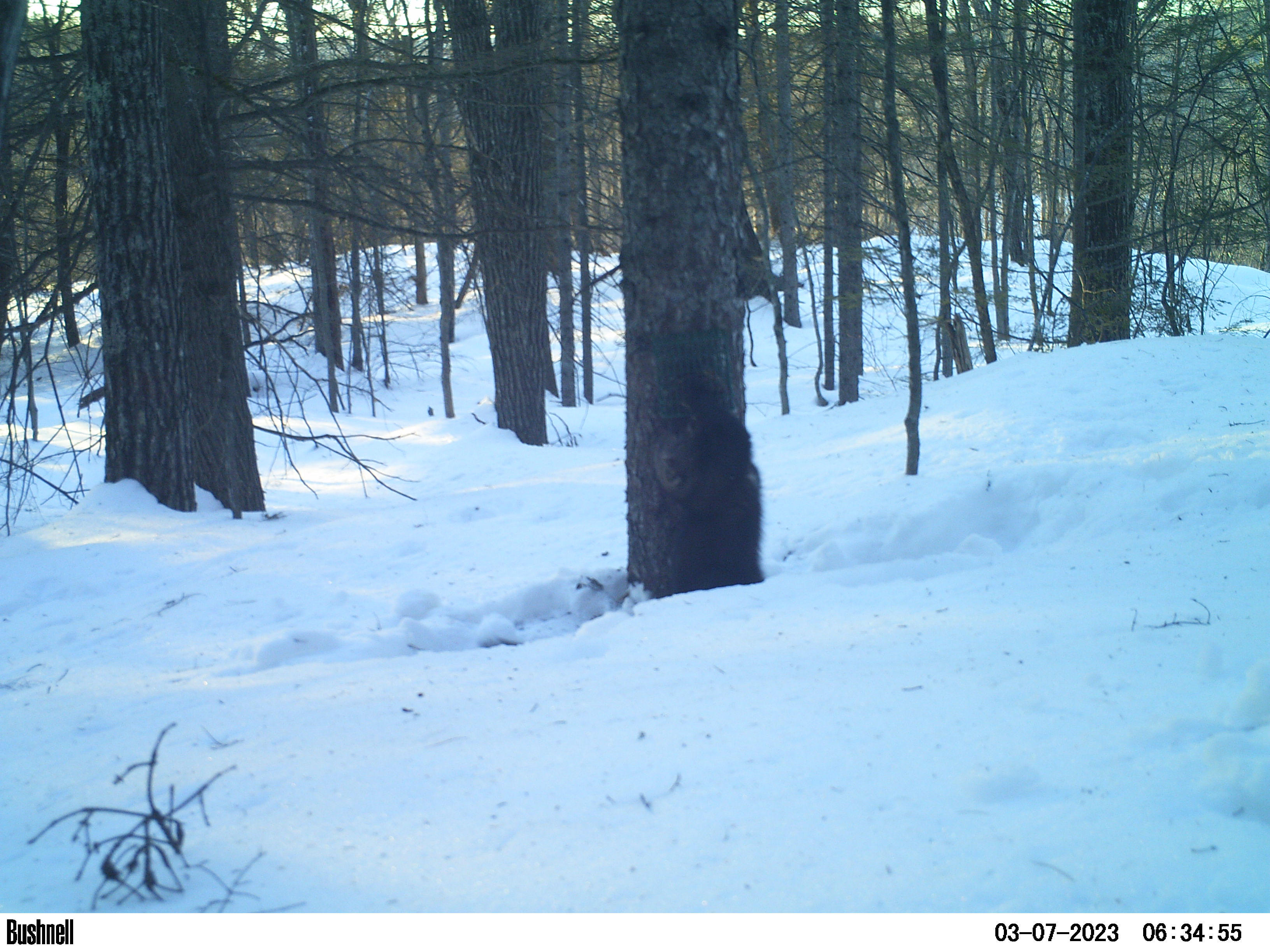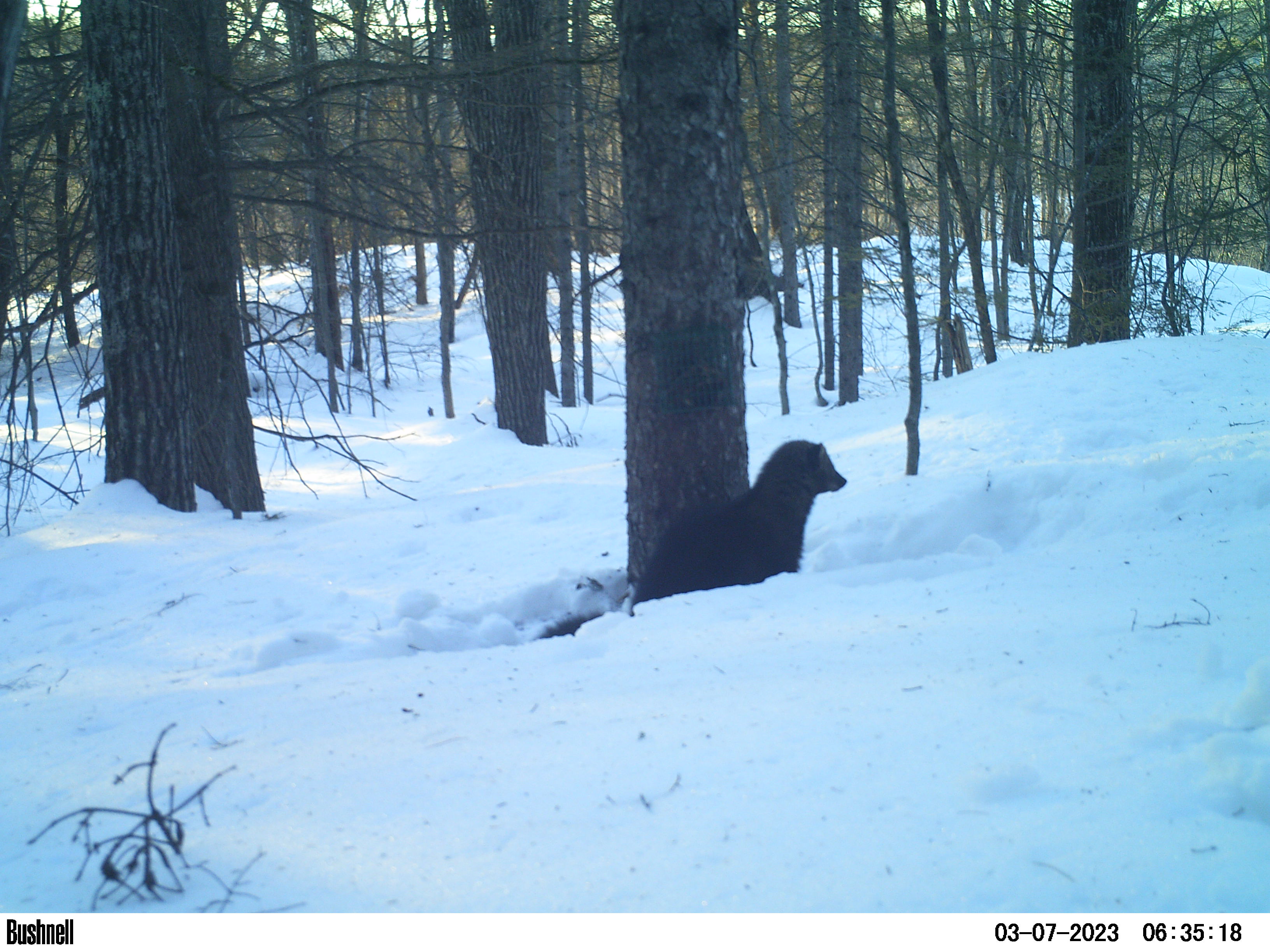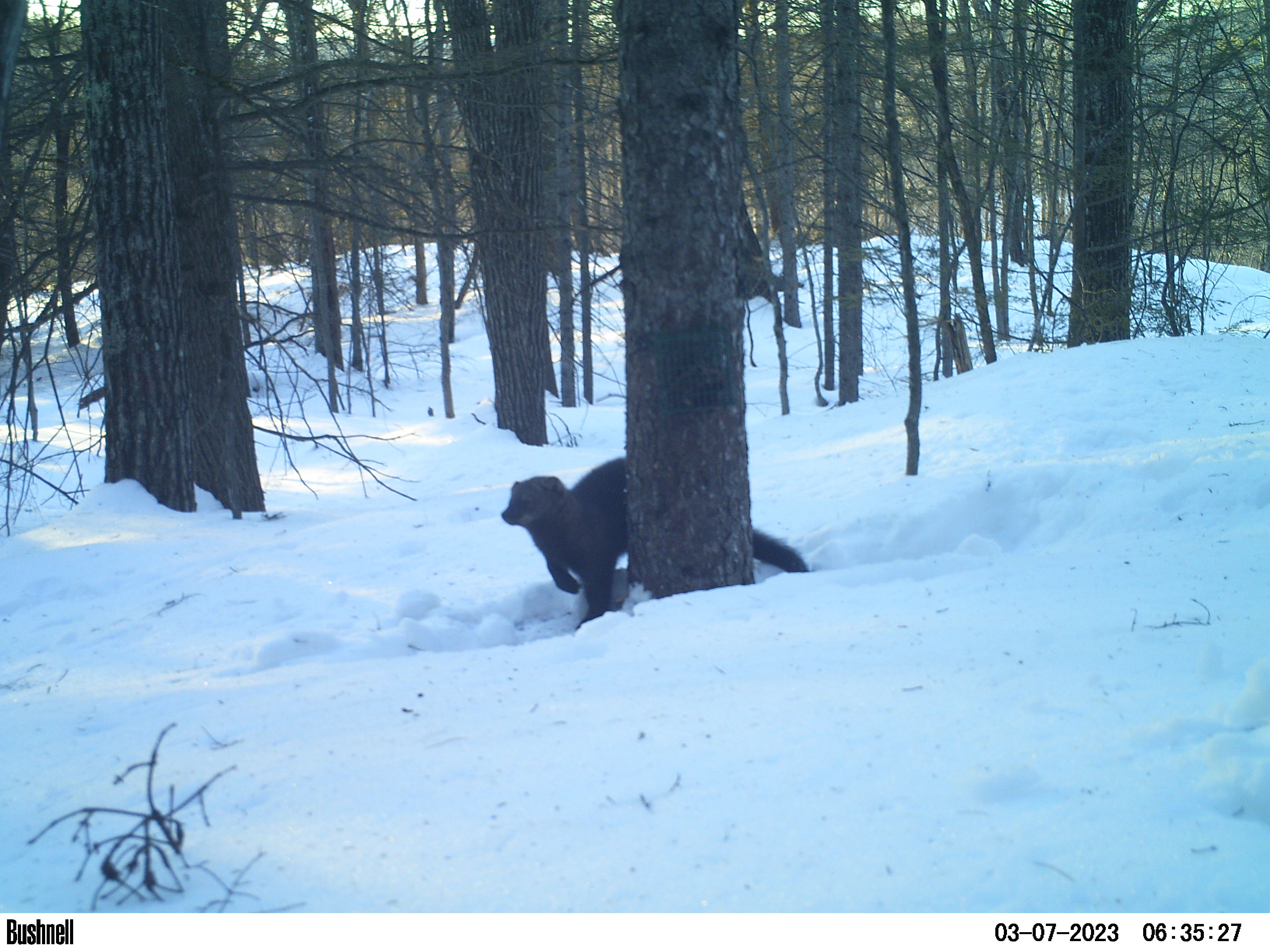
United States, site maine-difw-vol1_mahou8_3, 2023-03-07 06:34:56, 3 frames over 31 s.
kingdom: Animalia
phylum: Chordata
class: Mammalia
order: Carnivora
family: Mustelidae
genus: Pekania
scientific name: Pekania pennanti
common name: fisher